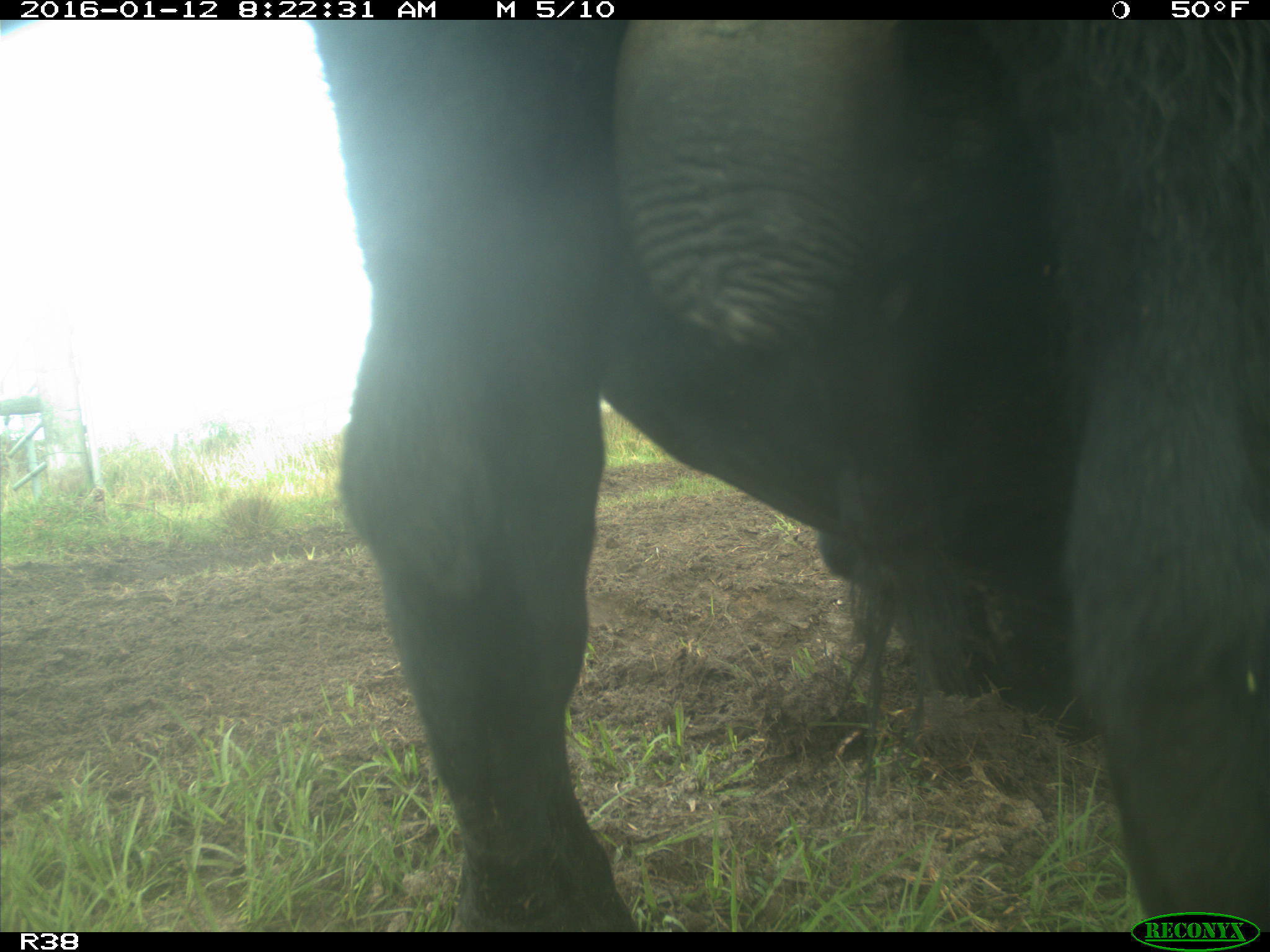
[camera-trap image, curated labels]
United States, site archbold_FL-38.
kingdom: Animalia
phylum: Chordata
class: Mammalia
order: Artiodactyla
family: Bovidae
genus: Bos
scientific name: Bos taurus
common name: domestic cow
Bos taurus (domestic cow).